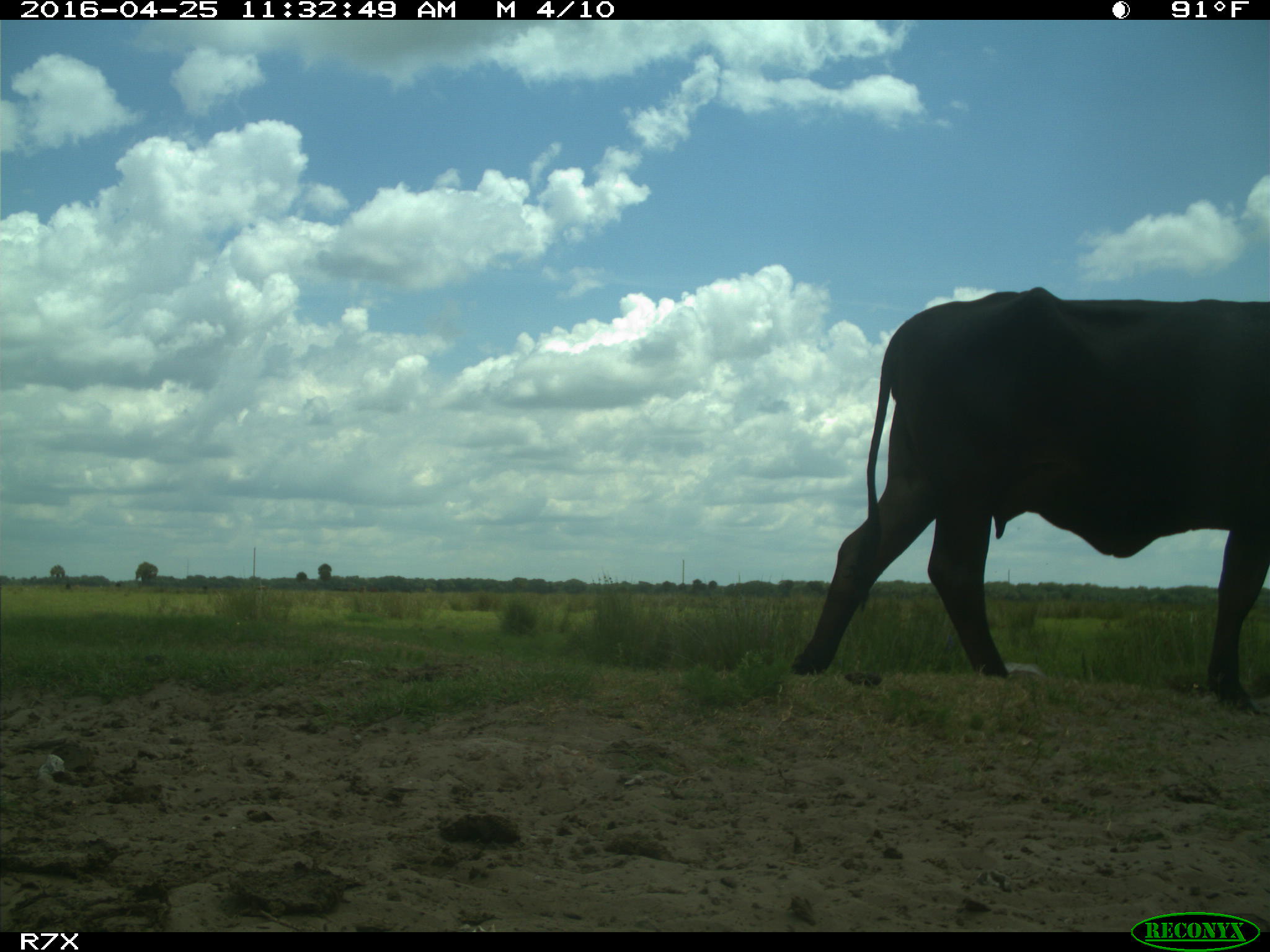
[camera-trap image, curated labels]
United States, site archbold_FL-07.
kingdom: Animalia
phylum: Chordata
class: Mammalia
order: Artiodactyla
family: Bovidae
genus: Bos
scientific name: Bos taurus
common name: domestic cow